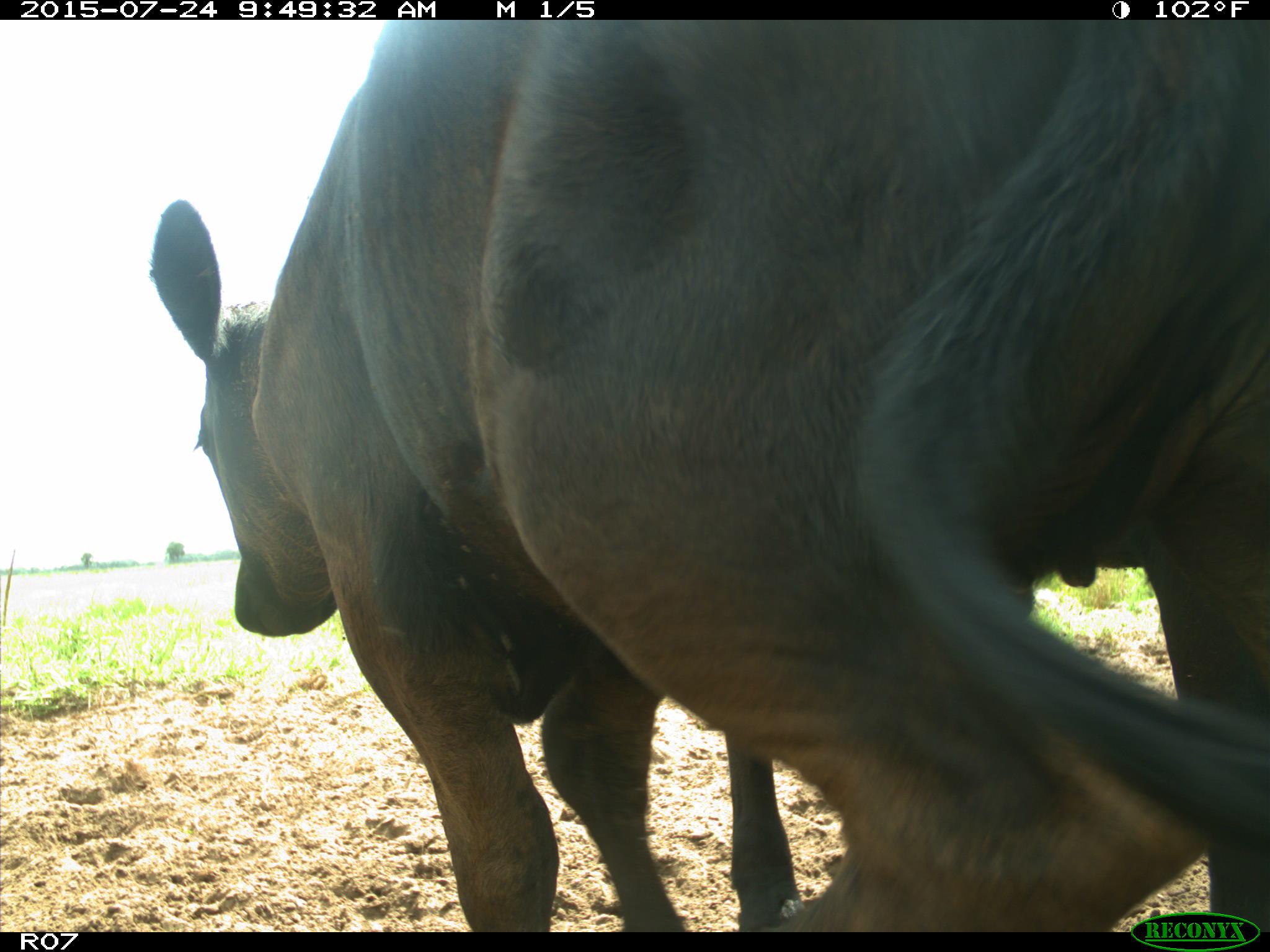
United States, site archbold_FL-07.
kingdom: Animalia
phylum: Chordata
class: Mammalia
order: Artiodactyla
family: Bovidae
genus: Bos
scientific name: Bos taurus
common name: domestic cow